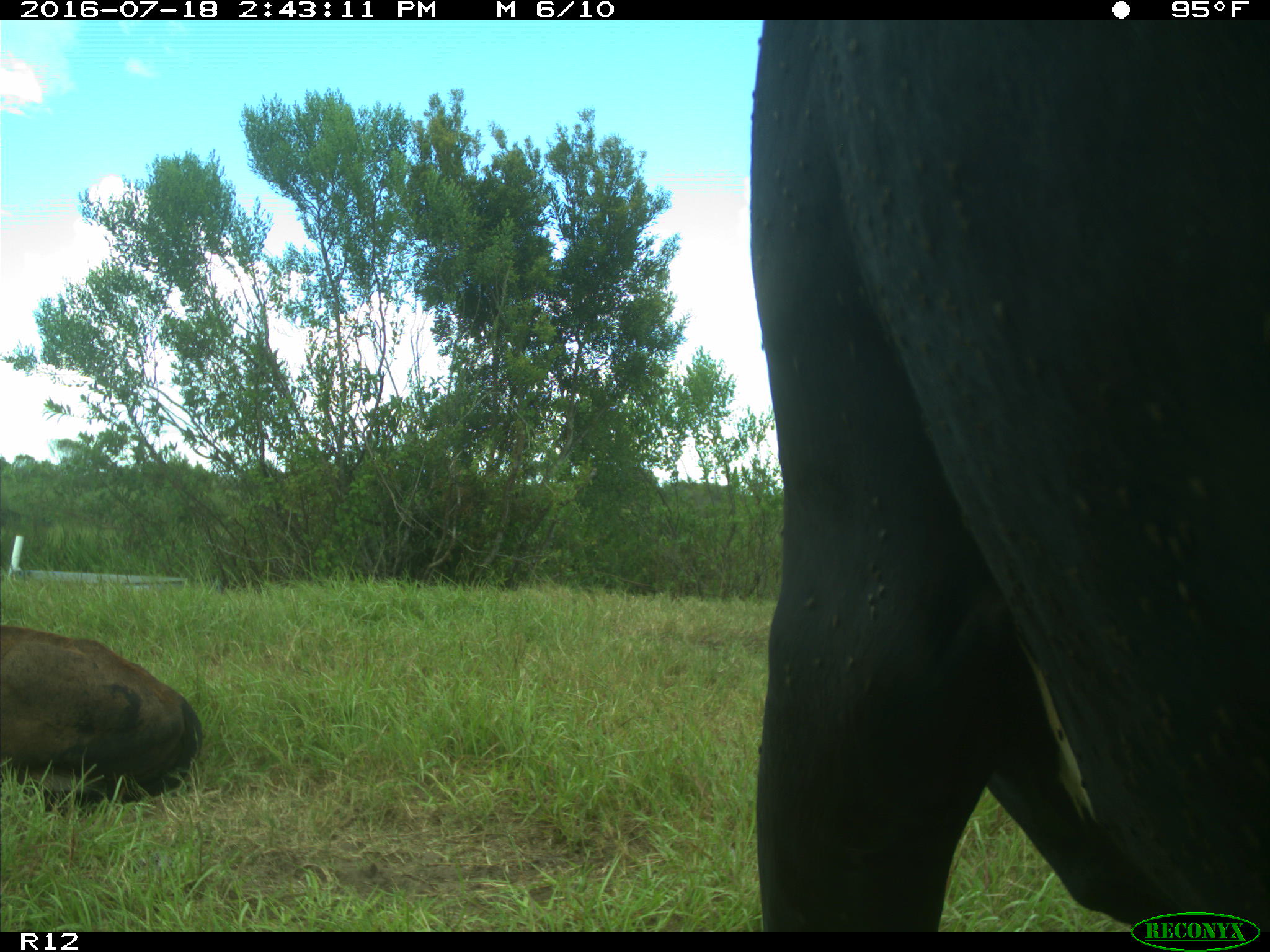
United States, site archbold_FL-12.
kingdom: Animalia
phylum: Chordata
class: Mammalia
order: Artiodactyla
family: Bovidae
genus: Bos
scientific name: Bos taurus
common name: domestic cow